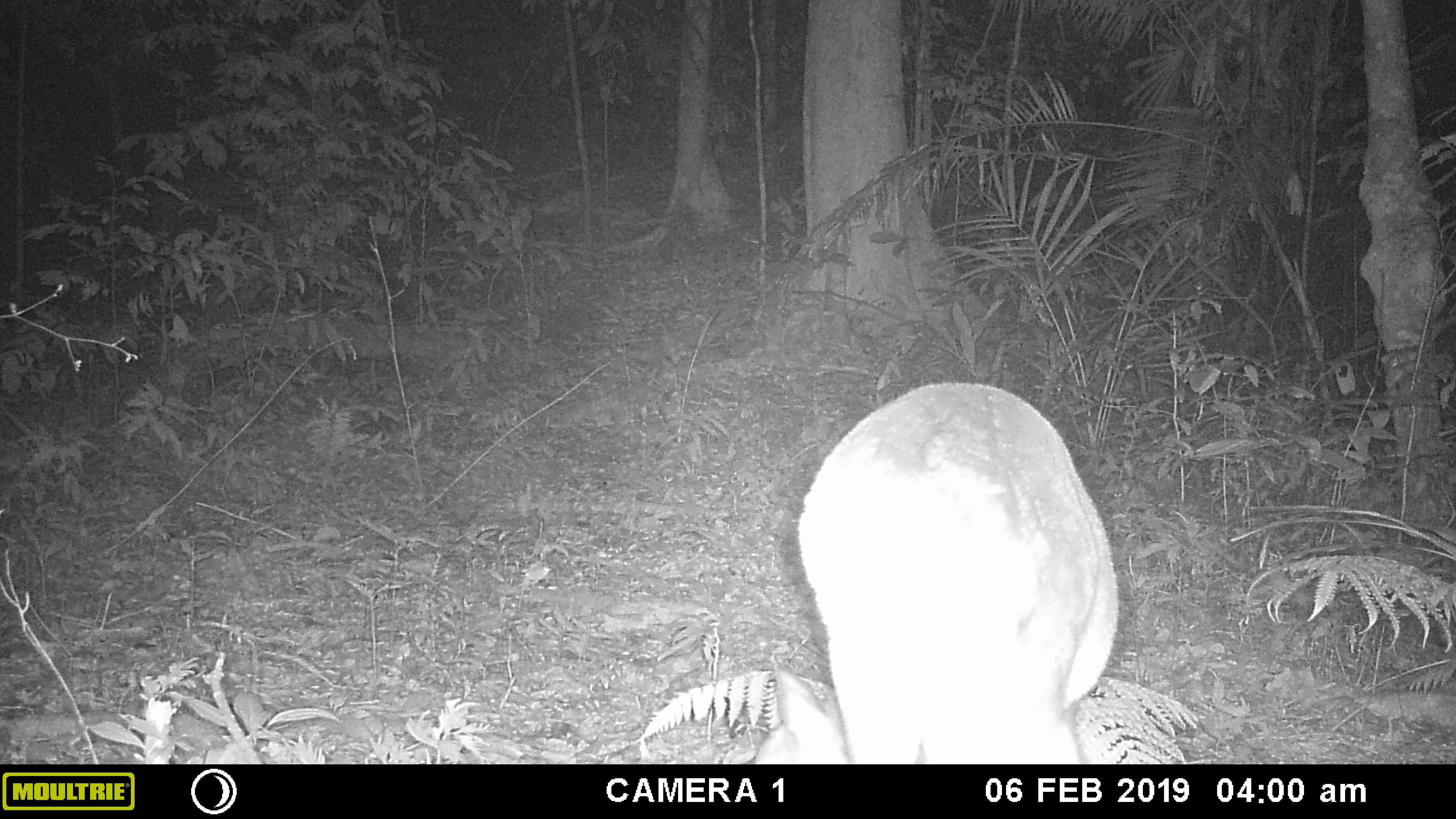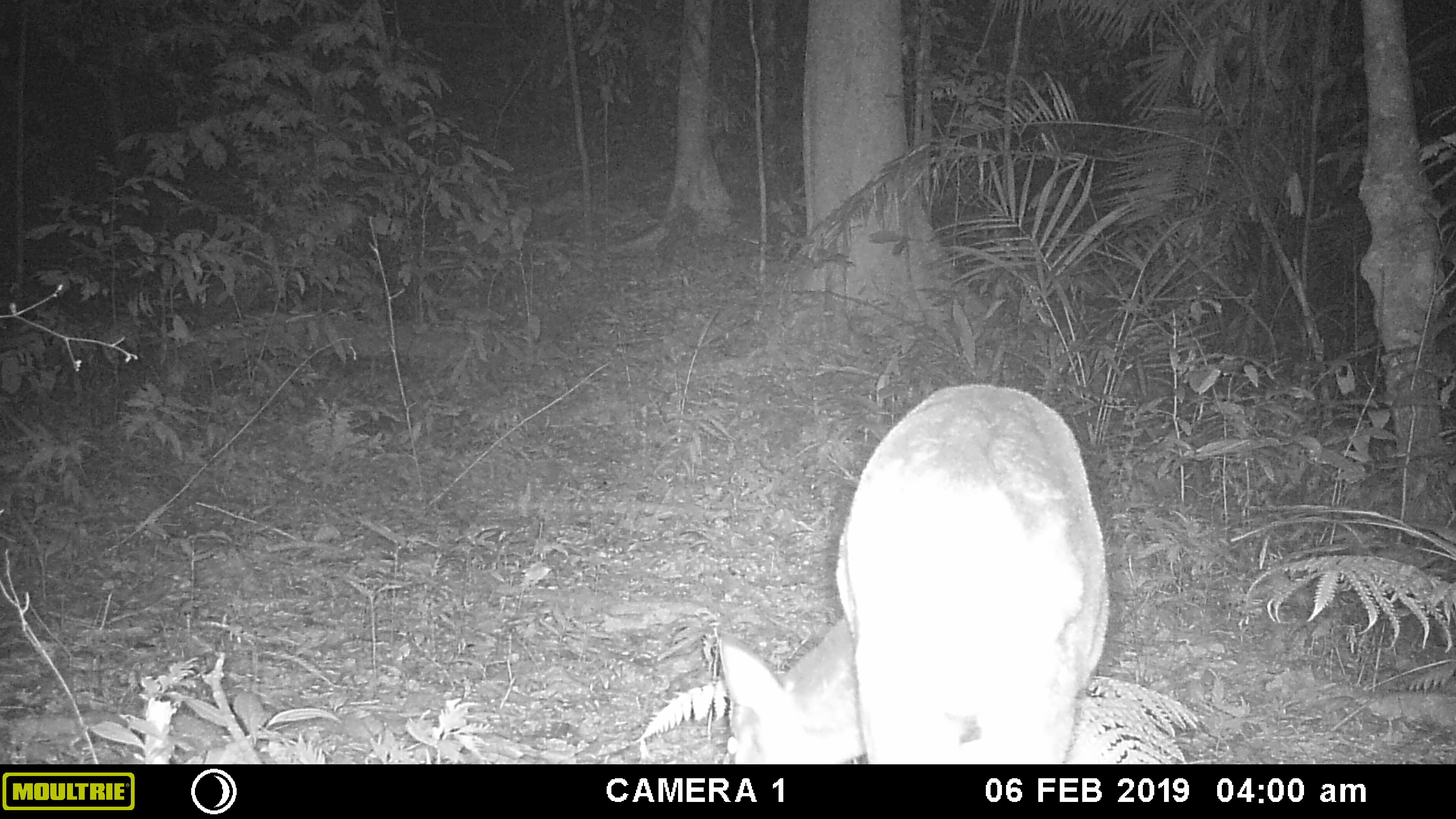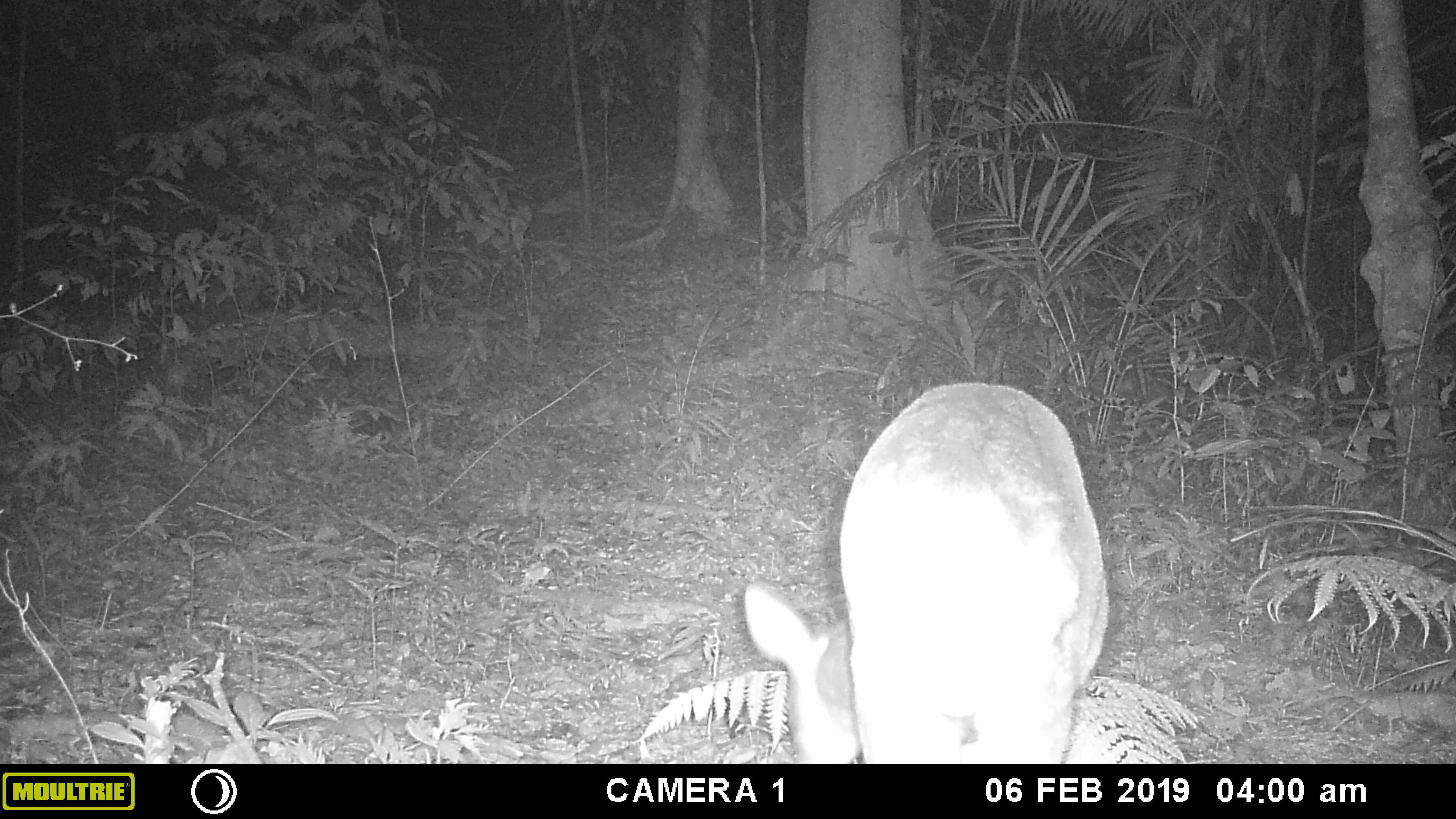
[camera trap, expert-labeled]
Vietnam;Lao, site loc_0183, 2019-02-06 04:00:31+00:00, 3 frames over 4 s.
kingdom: Animalia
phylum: Chordata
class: Mammalia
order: Artiodactyla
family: Cervidae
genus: Muntiacus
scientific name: Muntiacus vuquangensis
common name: large-antlered muntjac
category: large antlered muntjac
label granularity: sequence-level